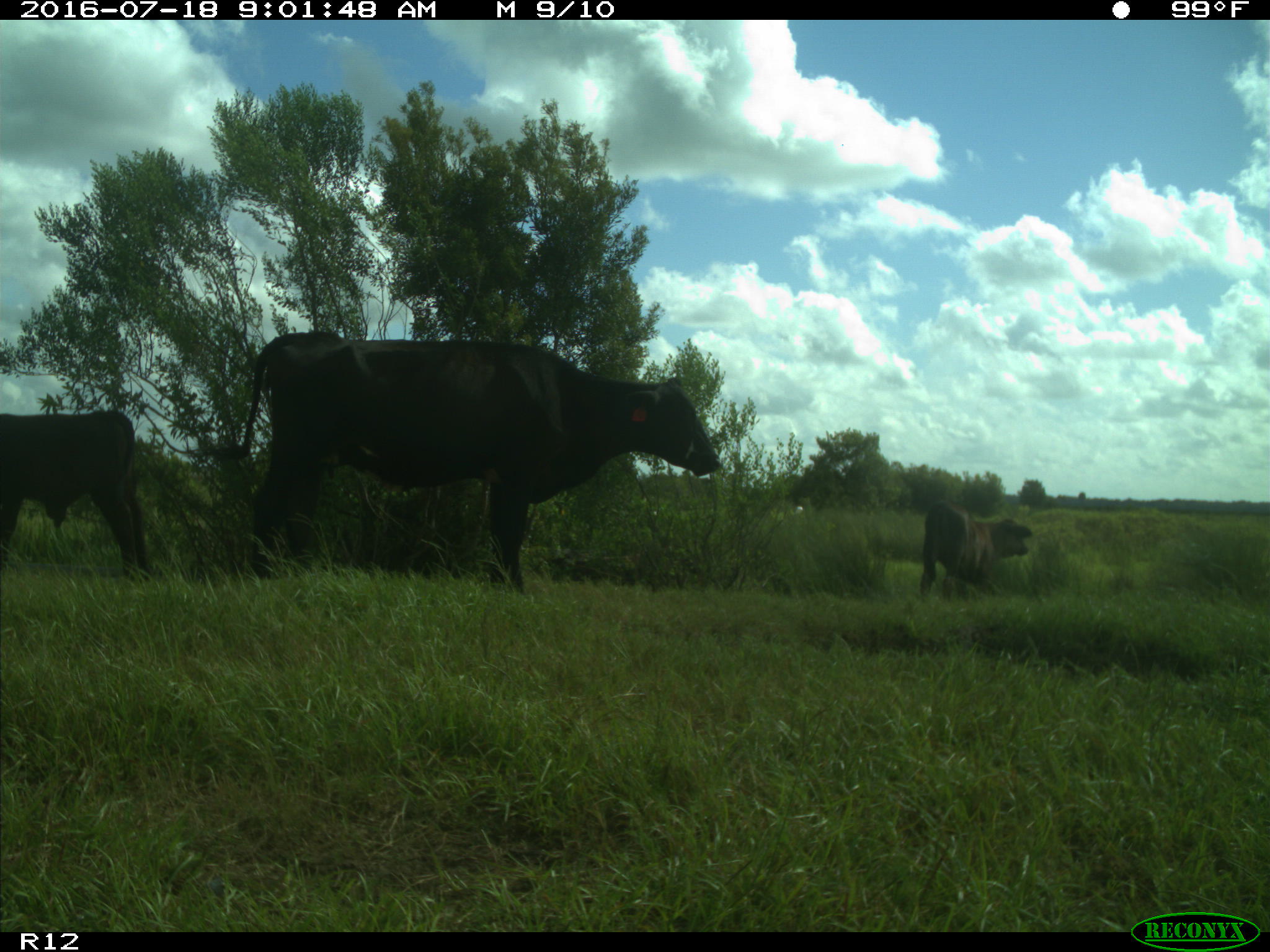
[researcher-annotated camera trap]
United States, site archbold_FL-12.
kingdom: Animalia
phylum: Chordata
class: Mammalia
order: Artiodactyla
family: Bovidae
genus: Bos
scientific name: Bos taurus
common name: domestic cow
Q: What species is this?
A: Bos taurus (domestic cow).